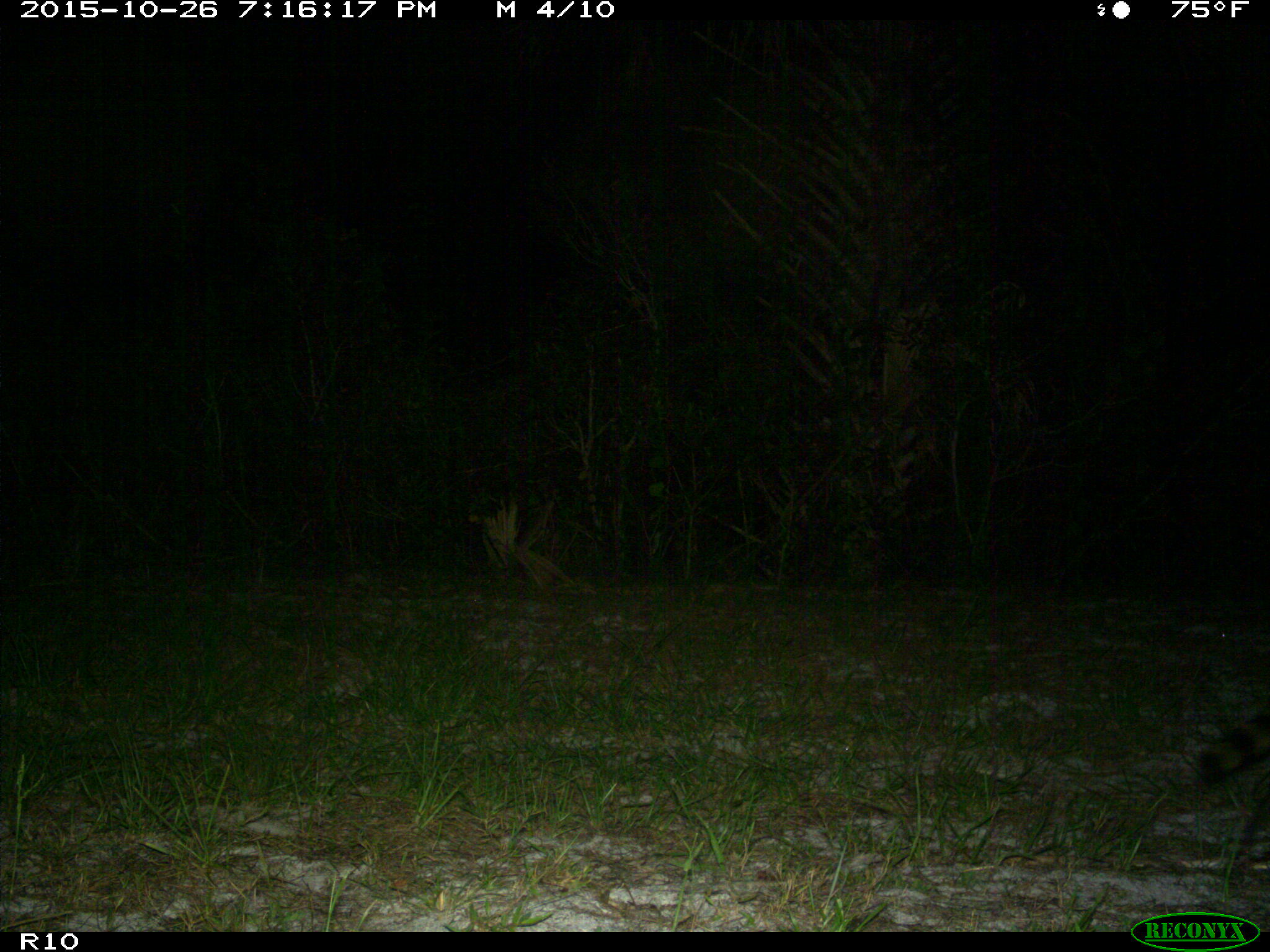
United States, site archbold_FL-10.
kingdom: Animalia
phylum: Chordata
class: Mammalia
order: Carnivora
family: Procyonidae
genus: Procyon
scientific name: Procyon lotor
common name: common raccoon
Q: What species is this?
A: Procyon lotor (common raccoon).